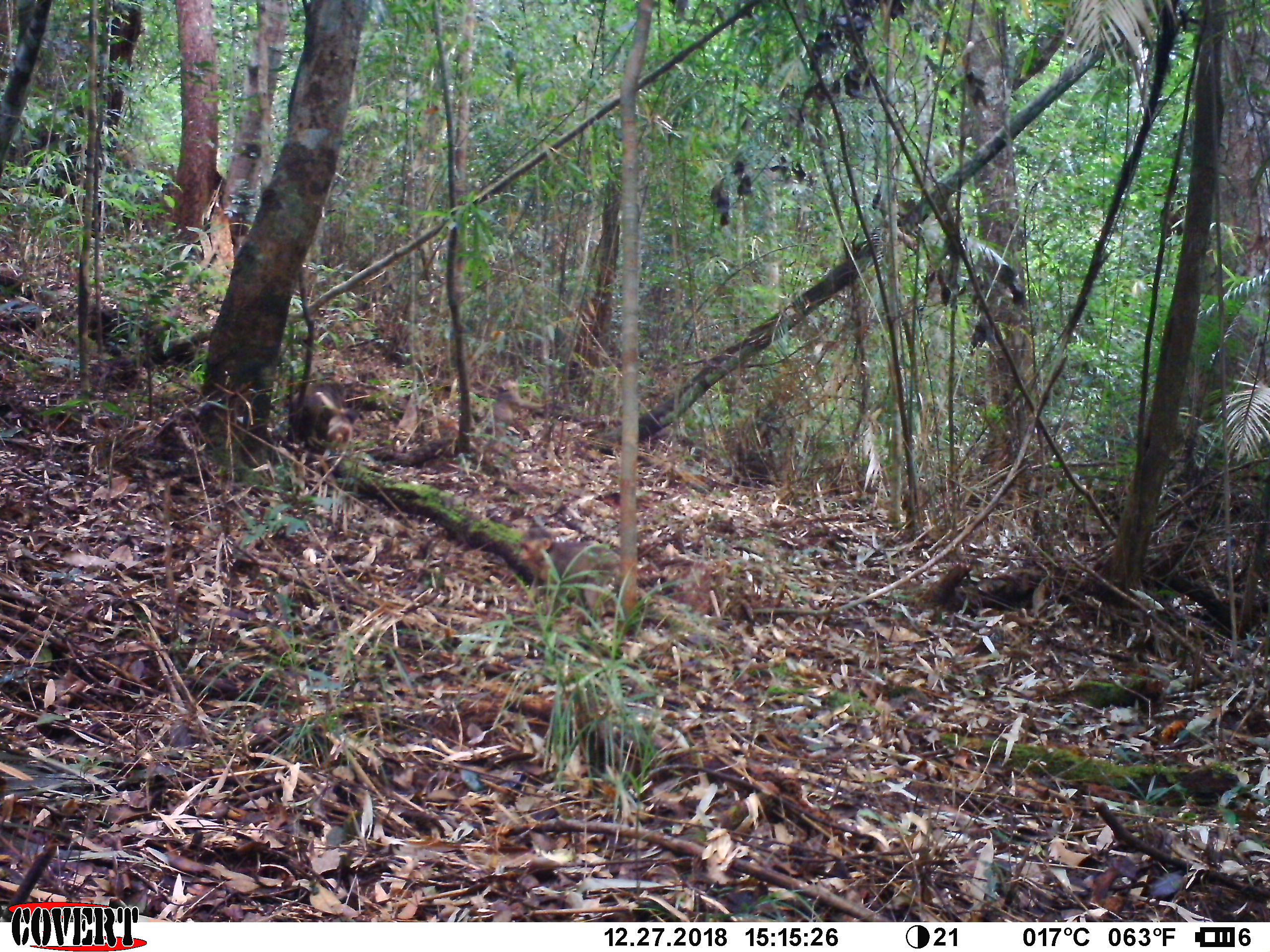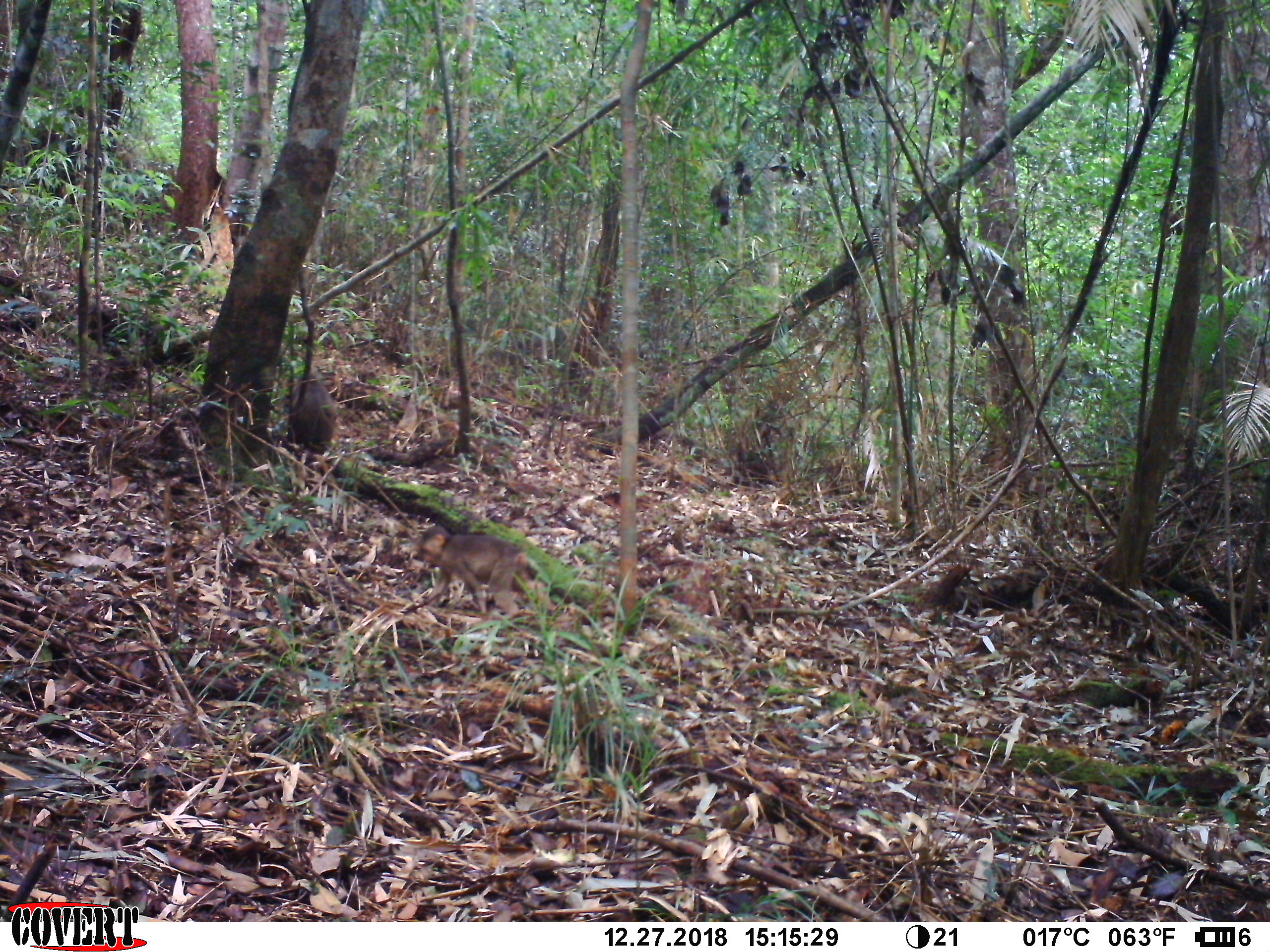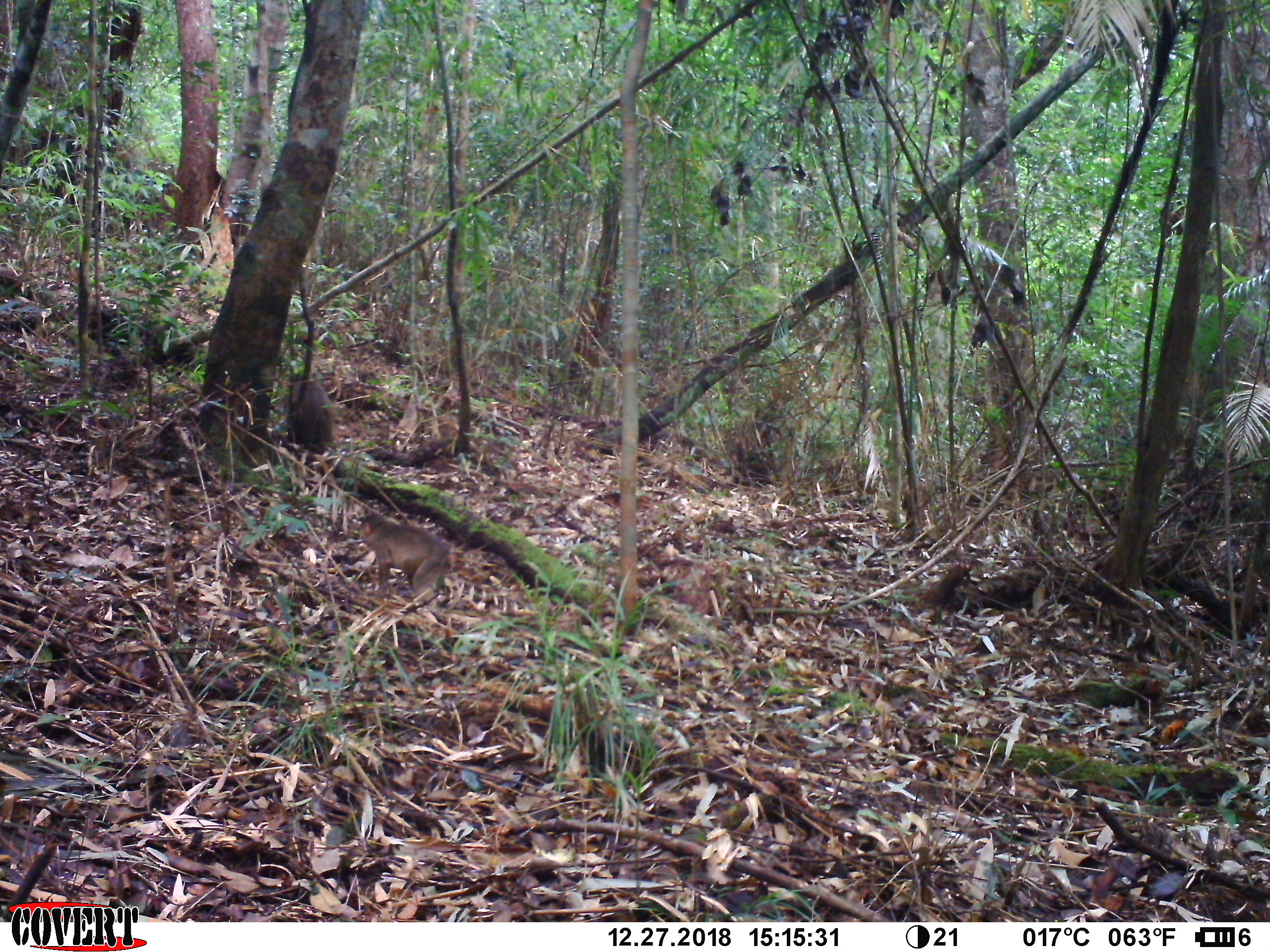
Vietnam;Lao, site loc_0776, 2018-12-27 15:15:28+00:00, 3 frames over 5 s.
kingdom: Animalia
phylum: Chordata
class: Mammalia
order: Primates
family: Cercopithecidae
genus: Macaca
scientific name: Macaca arctoides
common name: stump-tailed macaque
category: stump tailed macaque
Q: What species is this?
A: Stump tailed macaque (stump-tailed macaque) (Macaca arctoides).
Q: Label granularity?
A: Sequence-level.